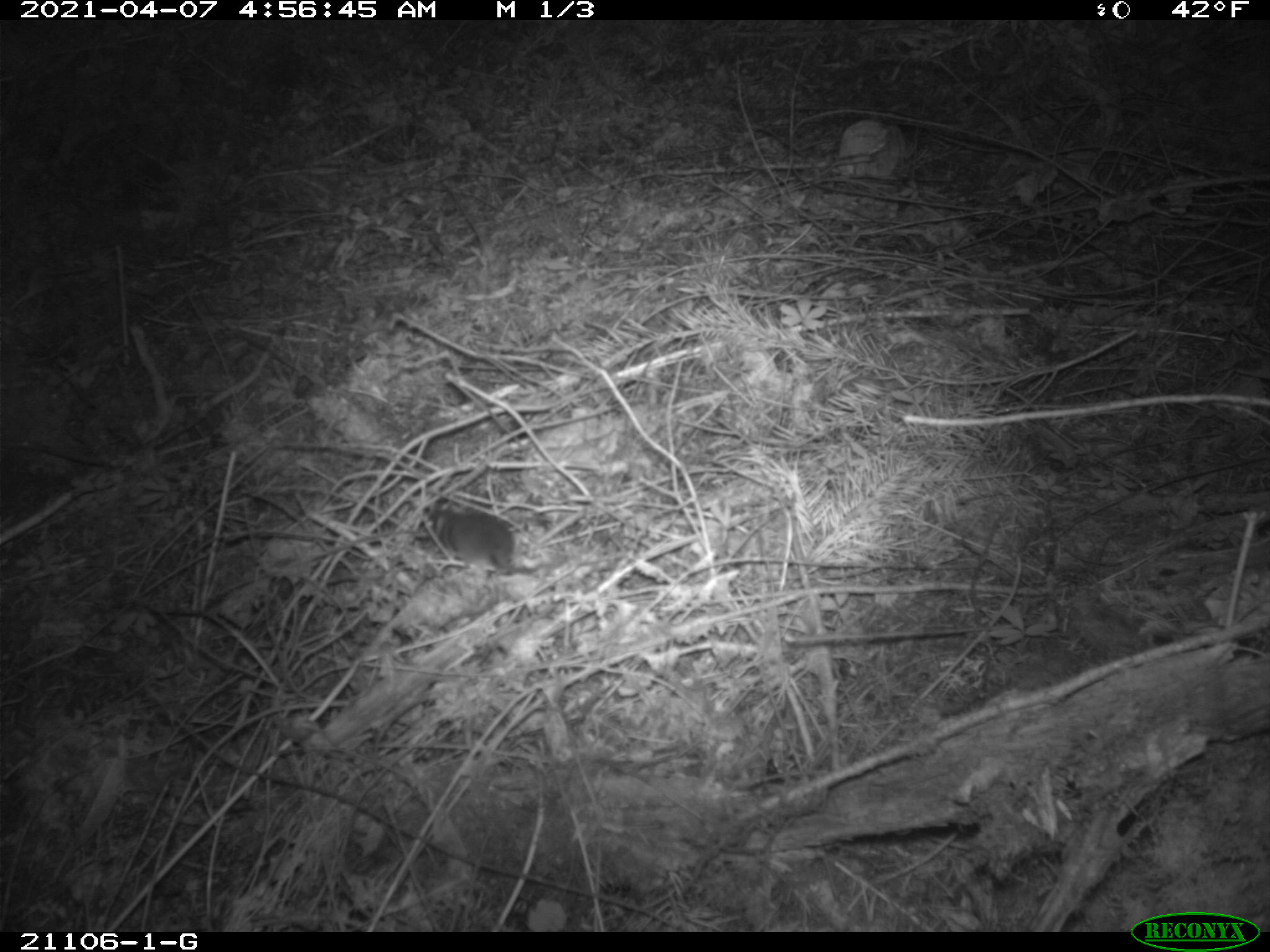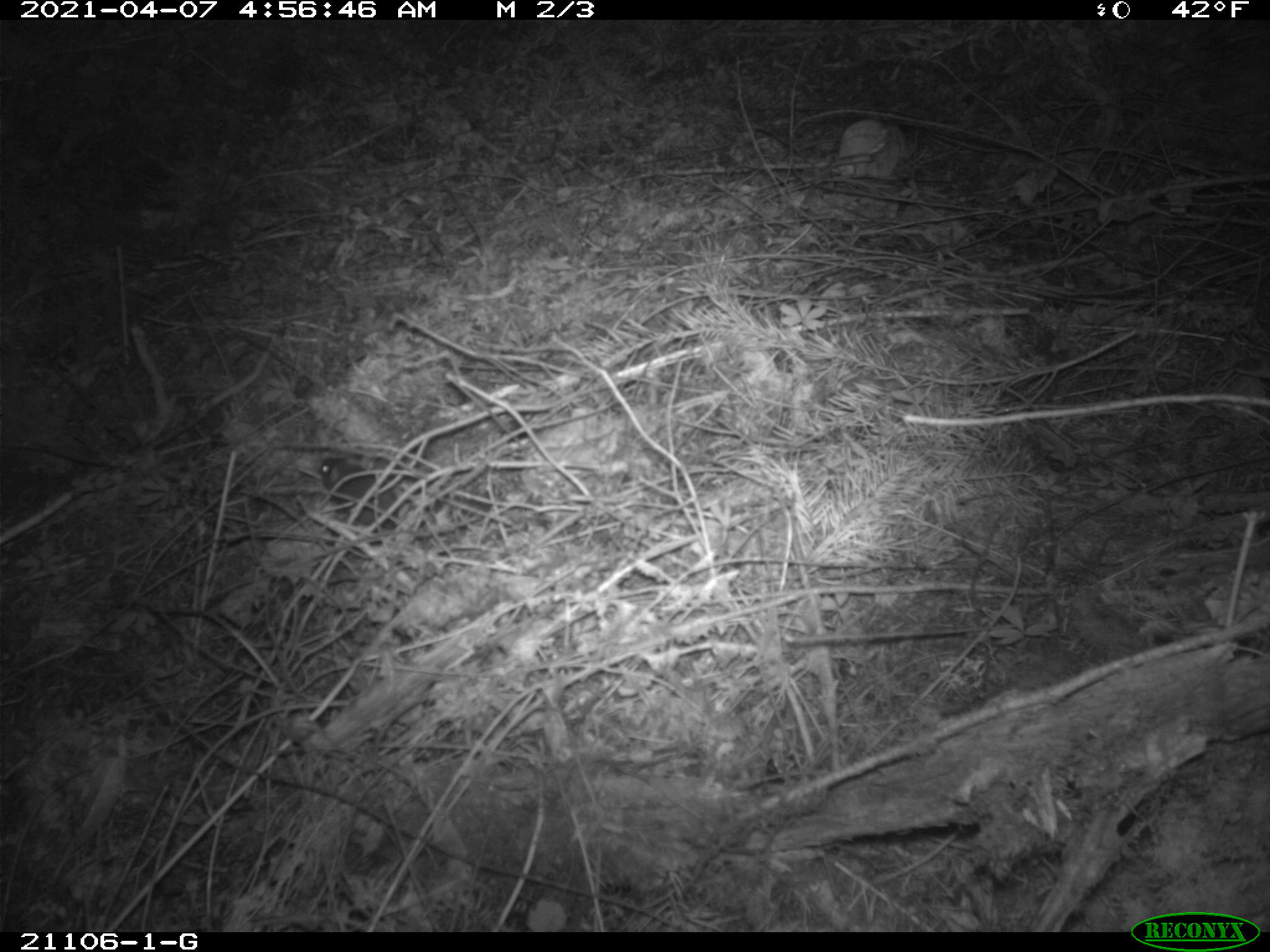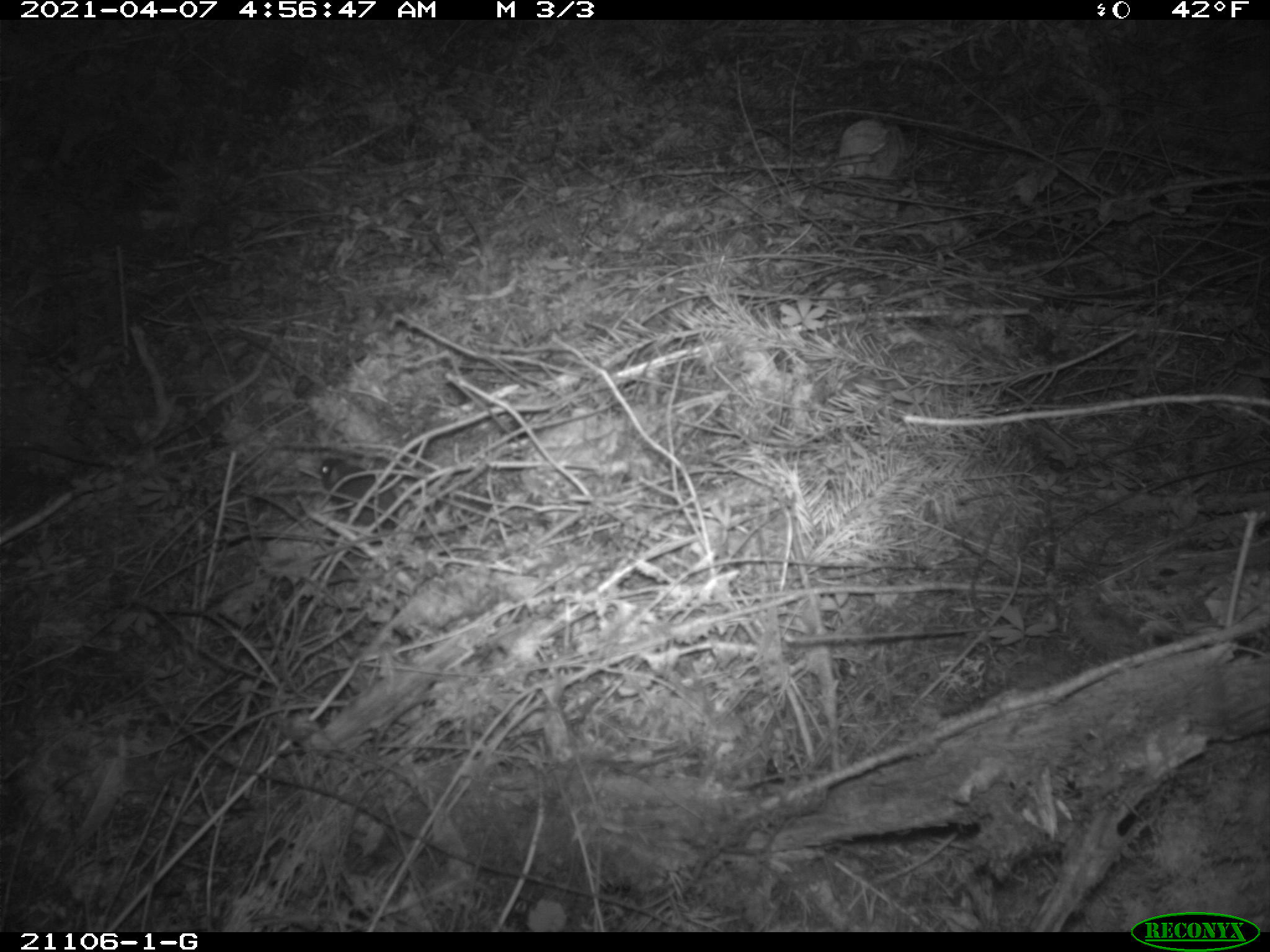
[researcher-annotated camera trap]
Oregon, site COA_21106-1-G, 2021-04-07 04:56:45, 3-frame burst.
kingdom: Animalia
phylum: Chordata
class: Mammalia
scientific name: Mammalia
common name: small mammal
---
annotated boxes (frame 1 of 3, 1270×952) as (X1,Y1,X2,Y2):
small mammal: (356,465,628,608)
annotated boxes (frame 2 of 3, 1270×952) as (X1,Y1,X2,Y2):
small mammal: (268,424,509,610)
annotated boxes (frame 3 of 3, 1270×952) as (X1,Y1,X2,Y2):
small mammal: (275,431,504,600)